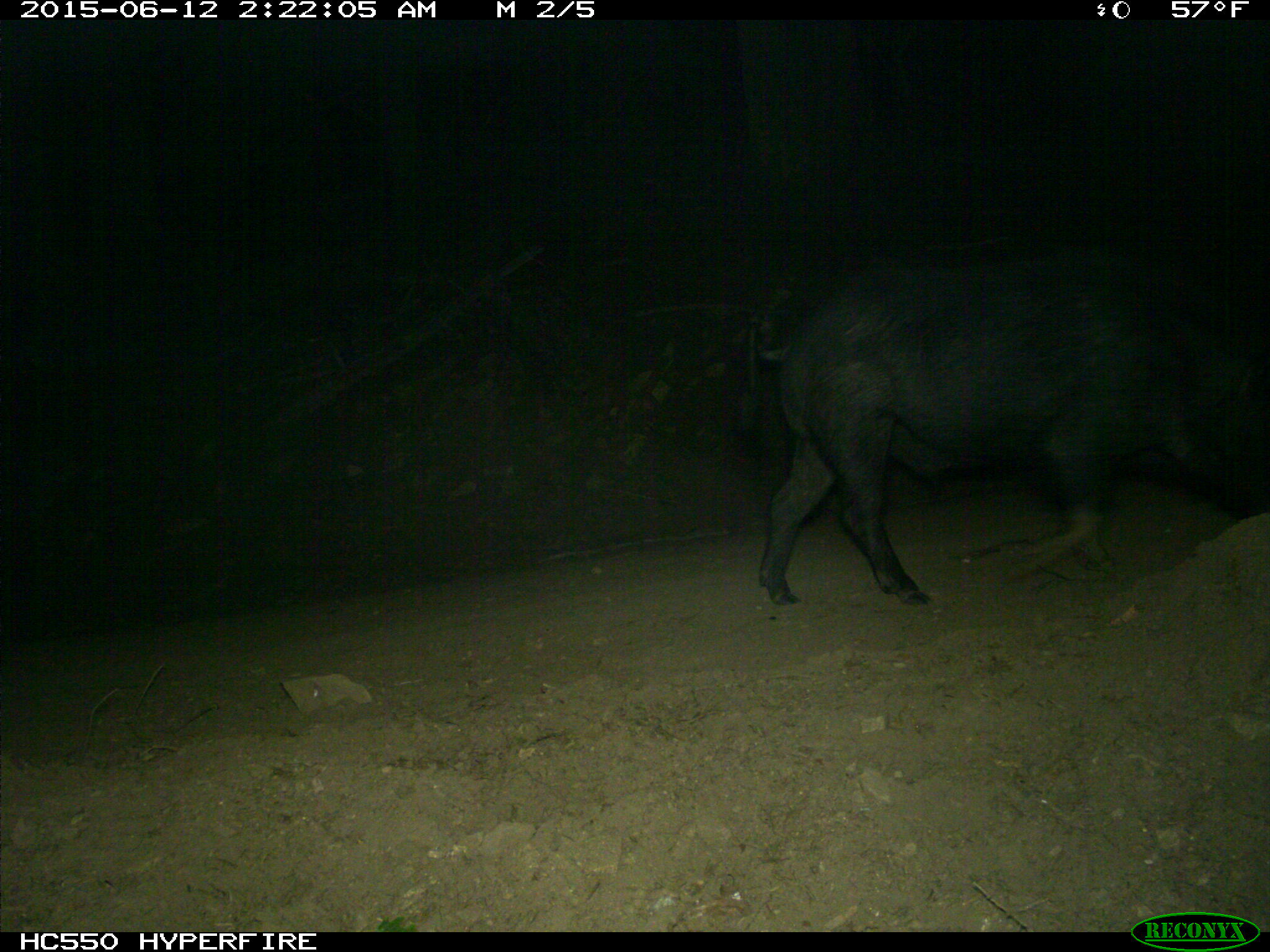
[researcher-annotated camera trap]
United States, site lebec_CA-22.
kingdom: Animalia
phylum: Chordata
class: Mammalia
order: Artiodactyla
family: Suidae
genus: Sus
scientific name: Sus scrofa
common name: wild boar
Sus scrofa (wild boar).